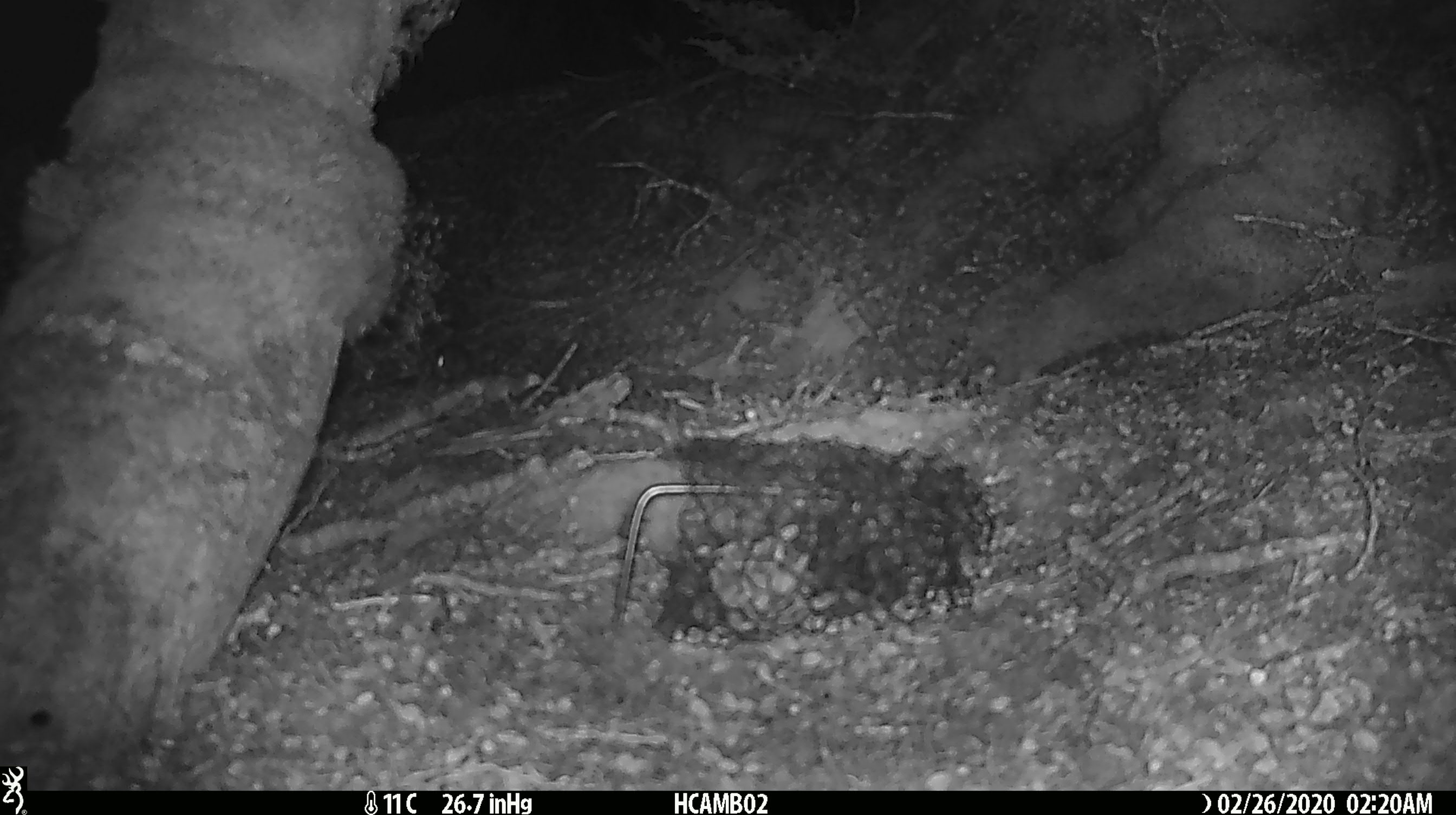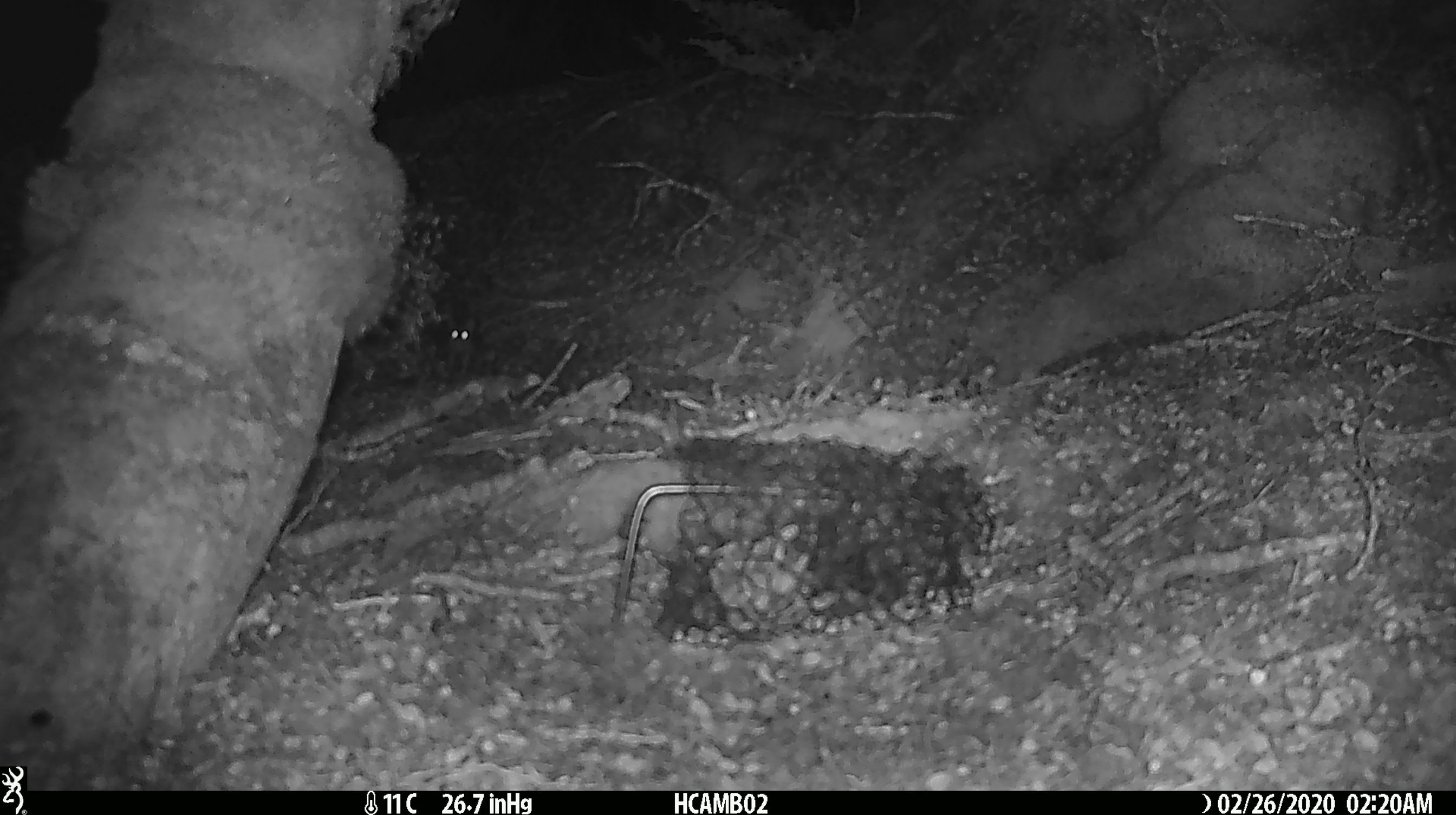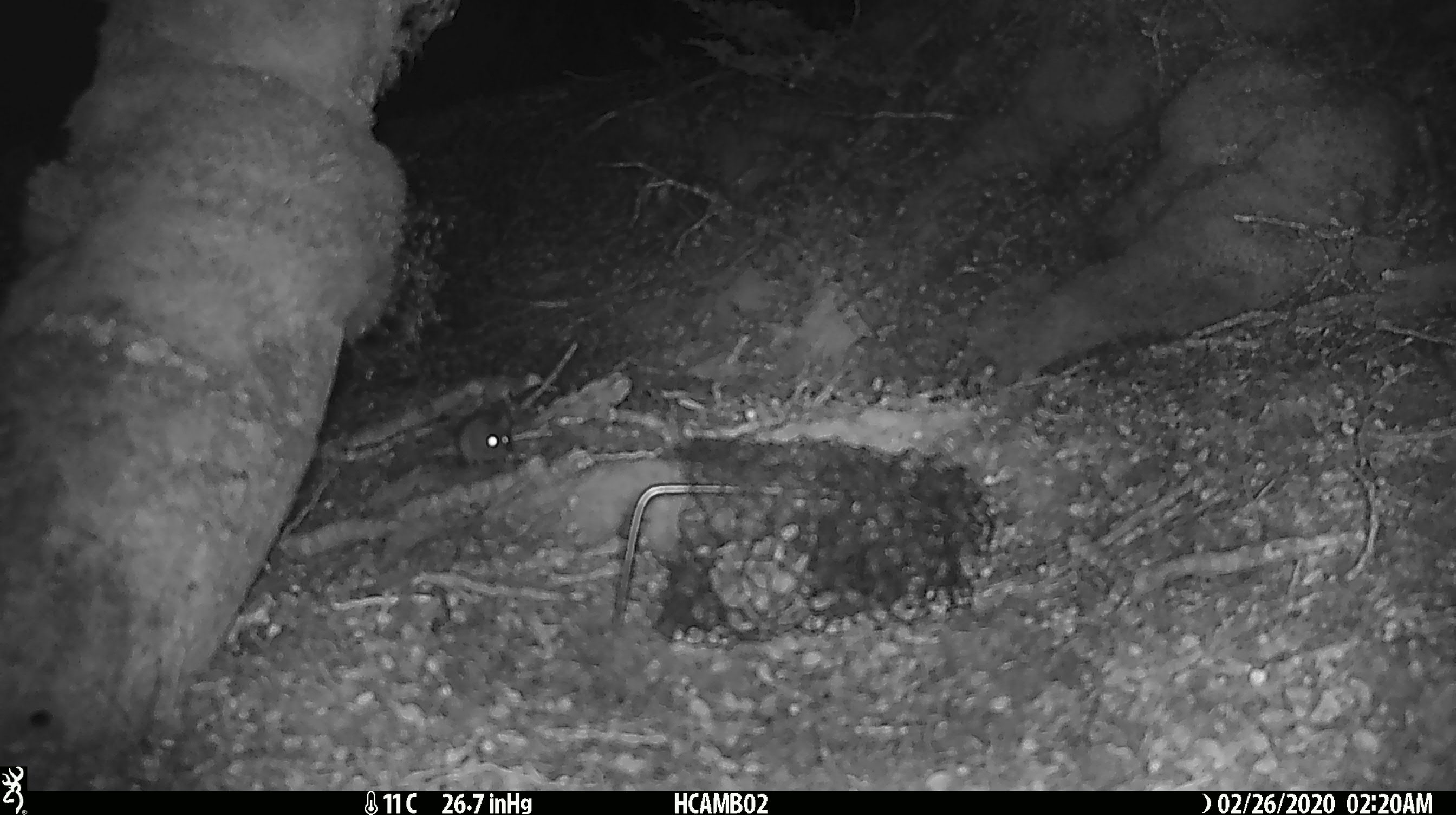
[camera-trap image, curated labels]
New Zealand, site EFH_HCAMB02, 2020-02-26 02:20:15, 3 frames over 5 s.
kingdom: Animalia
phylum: Chordata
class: Mammalia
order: Rodentia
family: Muridae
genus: Mus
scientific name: Mus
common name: mouse